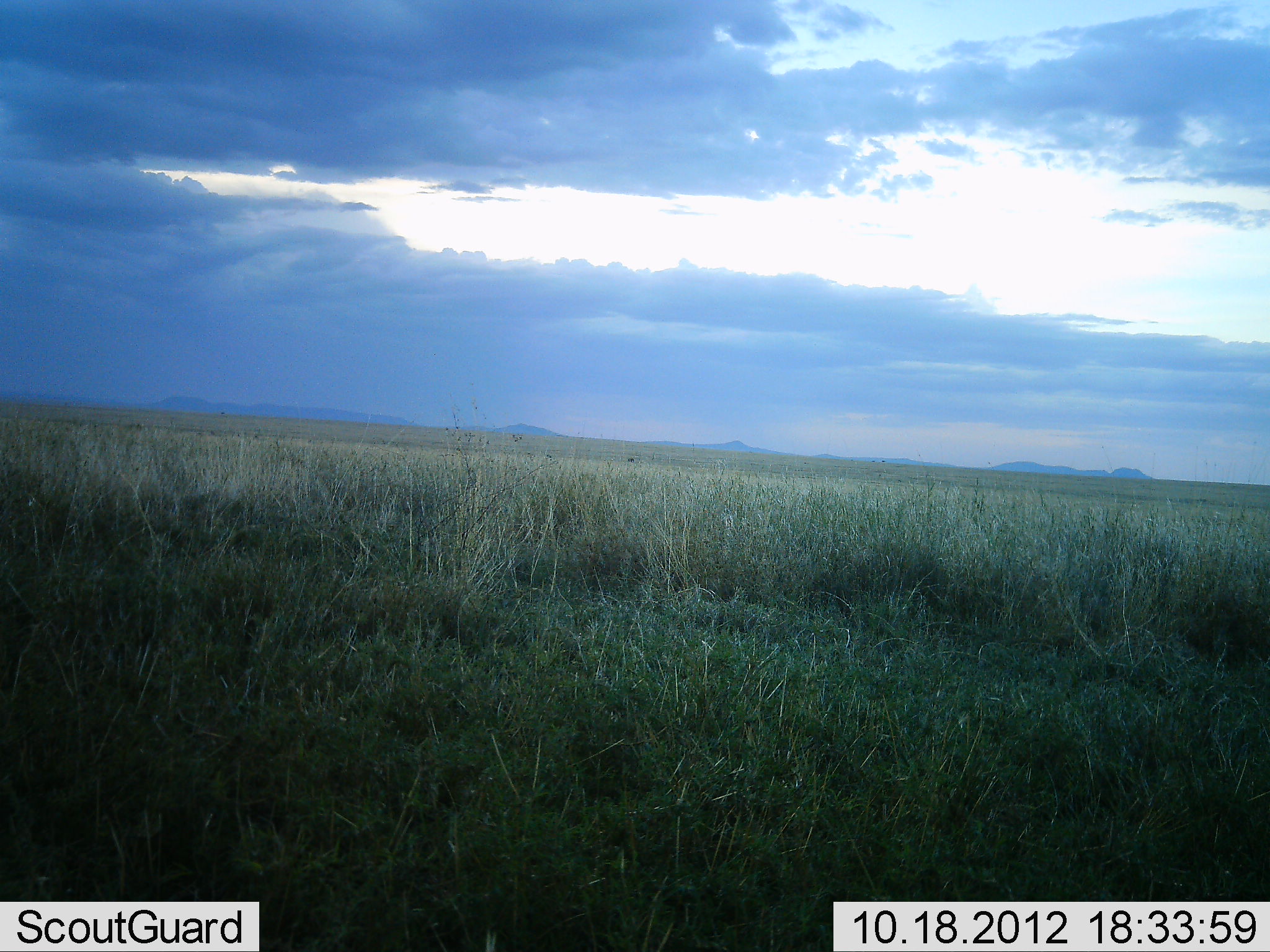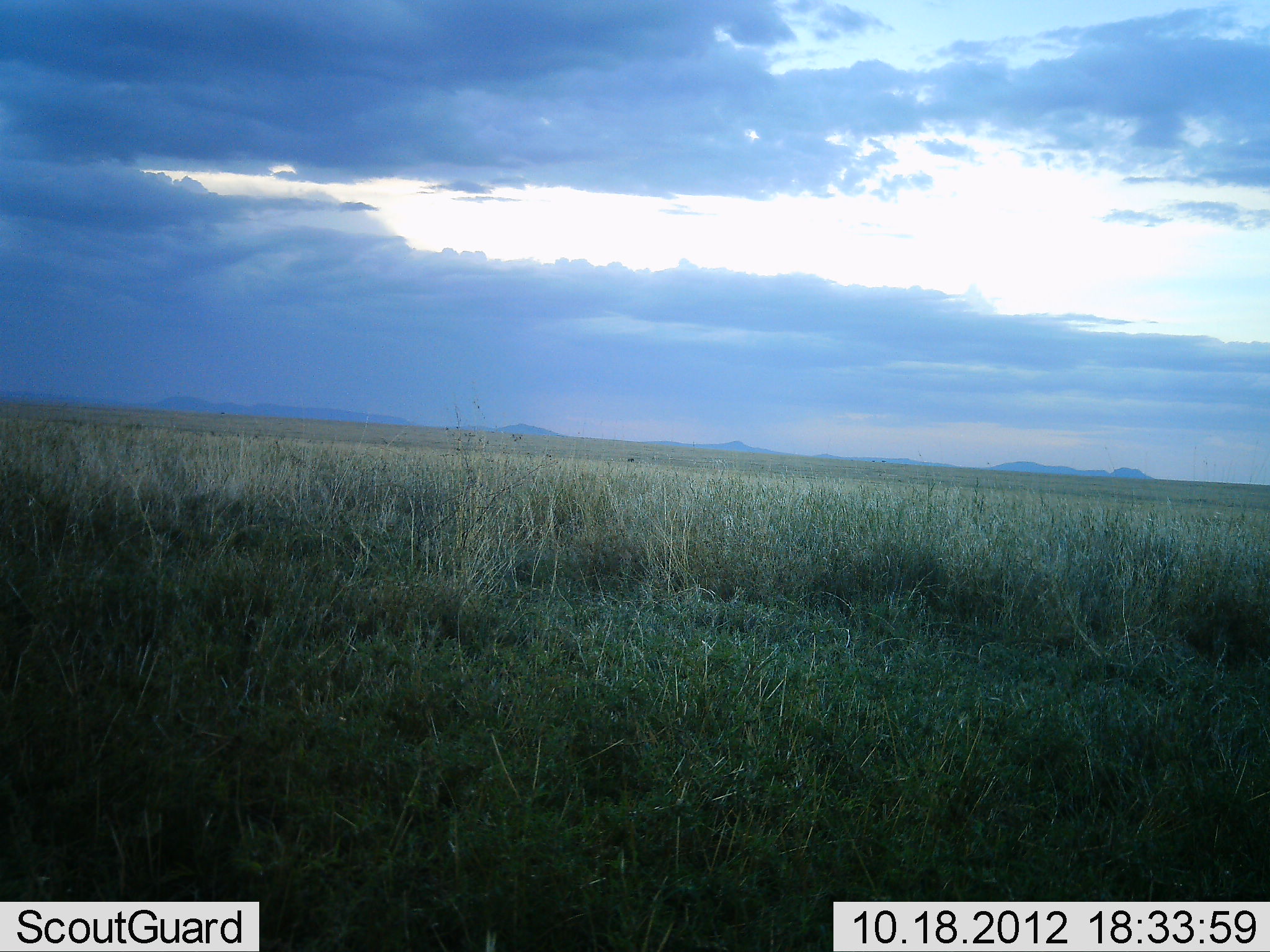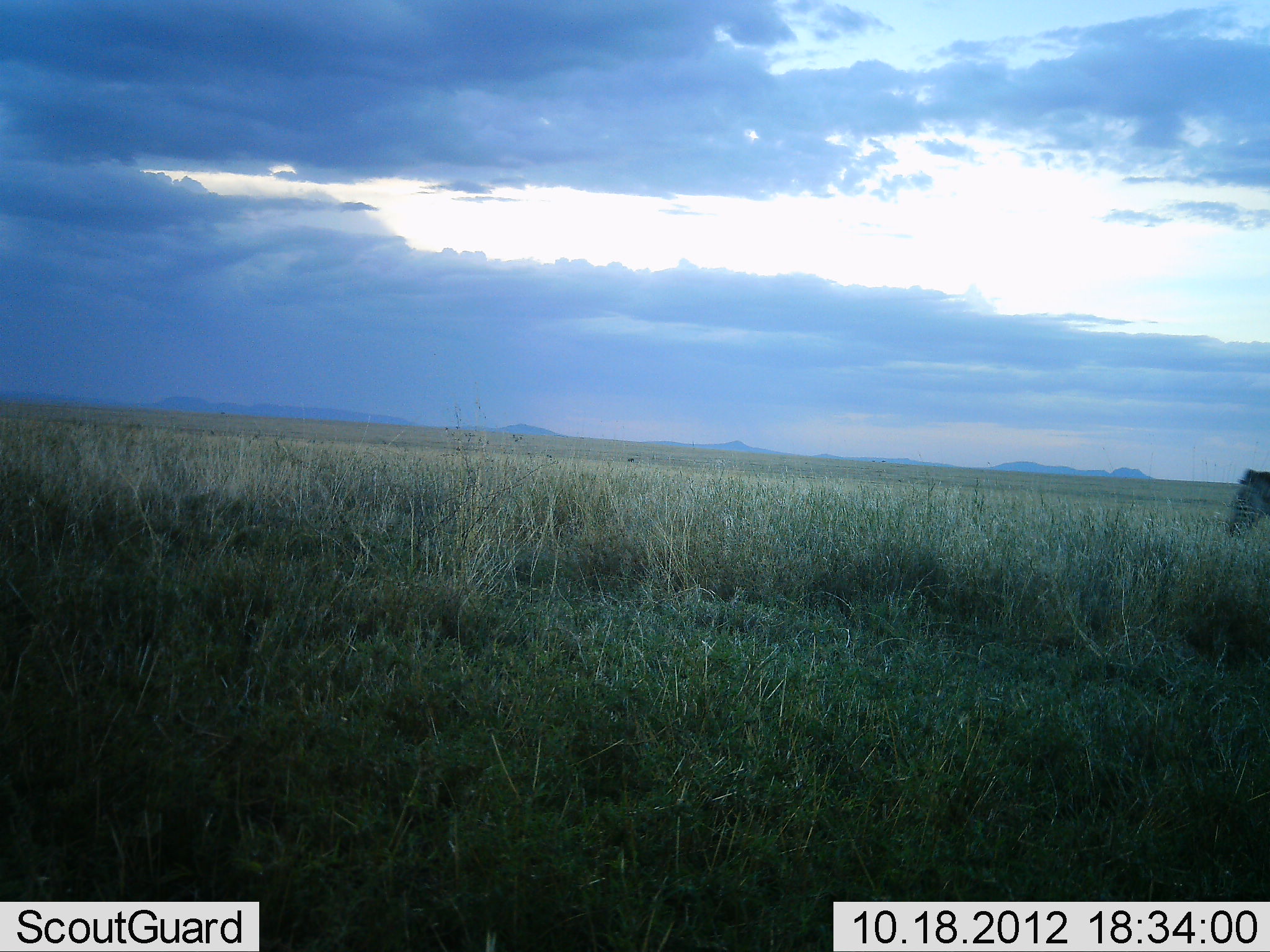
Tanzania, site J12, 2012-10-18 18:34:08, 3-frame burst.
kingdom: Animalia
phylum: Chordata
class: Mammalia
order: Perissodactyla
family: Equidae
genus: Equus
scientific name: Equus quagga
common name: plains zebra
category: zebra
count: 1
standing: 0%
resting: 0%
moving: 100%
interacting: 0%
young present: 0%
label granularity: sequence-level